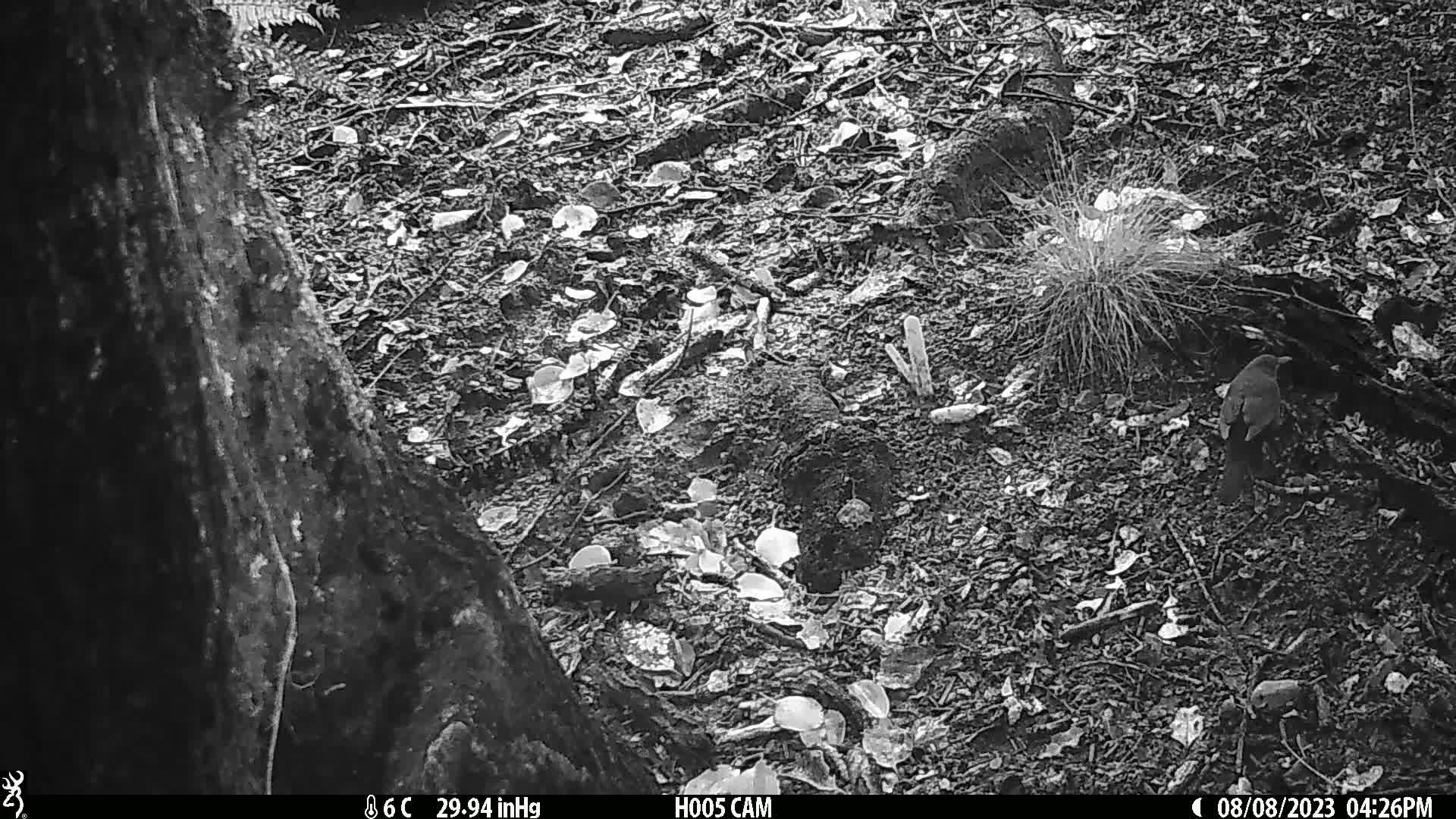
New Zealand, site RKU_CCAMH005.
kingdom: Animalia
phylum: Chordata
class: Aves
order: Passeriformes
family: Turdidae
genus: Turdus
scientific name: Turdus merula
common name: eurasian blackbird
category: blackbird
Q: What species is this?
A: Blackbird (eurasian blackbird) (Turdus merula).